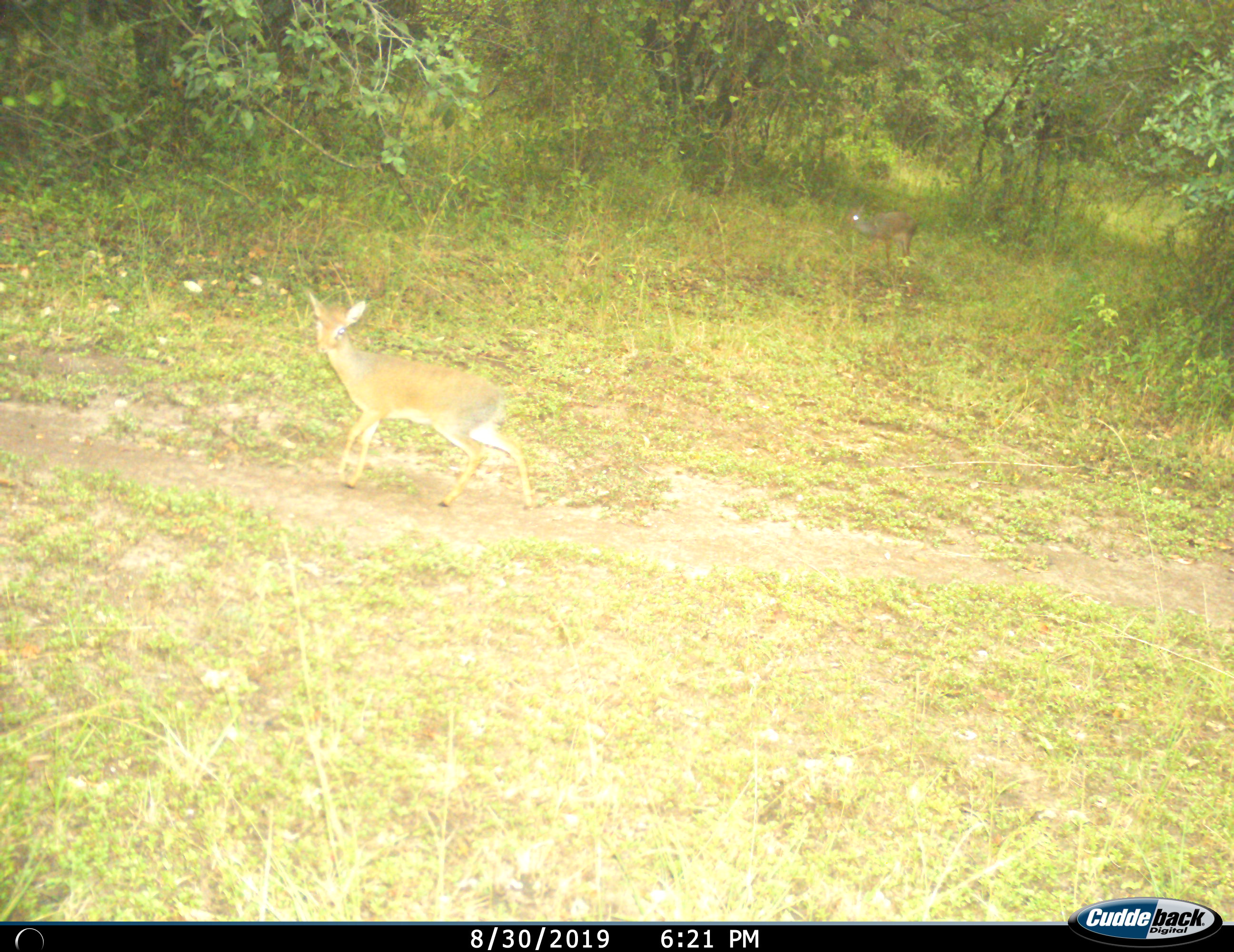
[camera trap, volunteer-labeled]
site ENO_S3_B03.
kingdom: Animalia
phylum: Chordata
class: Mammalia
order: Artiodactyla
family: Bovidae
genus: Madoqua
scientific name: Madoqua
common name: dik-dik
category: dikdik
Dikdik (dik-dik) (Madoqua), count 2. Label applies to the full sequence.